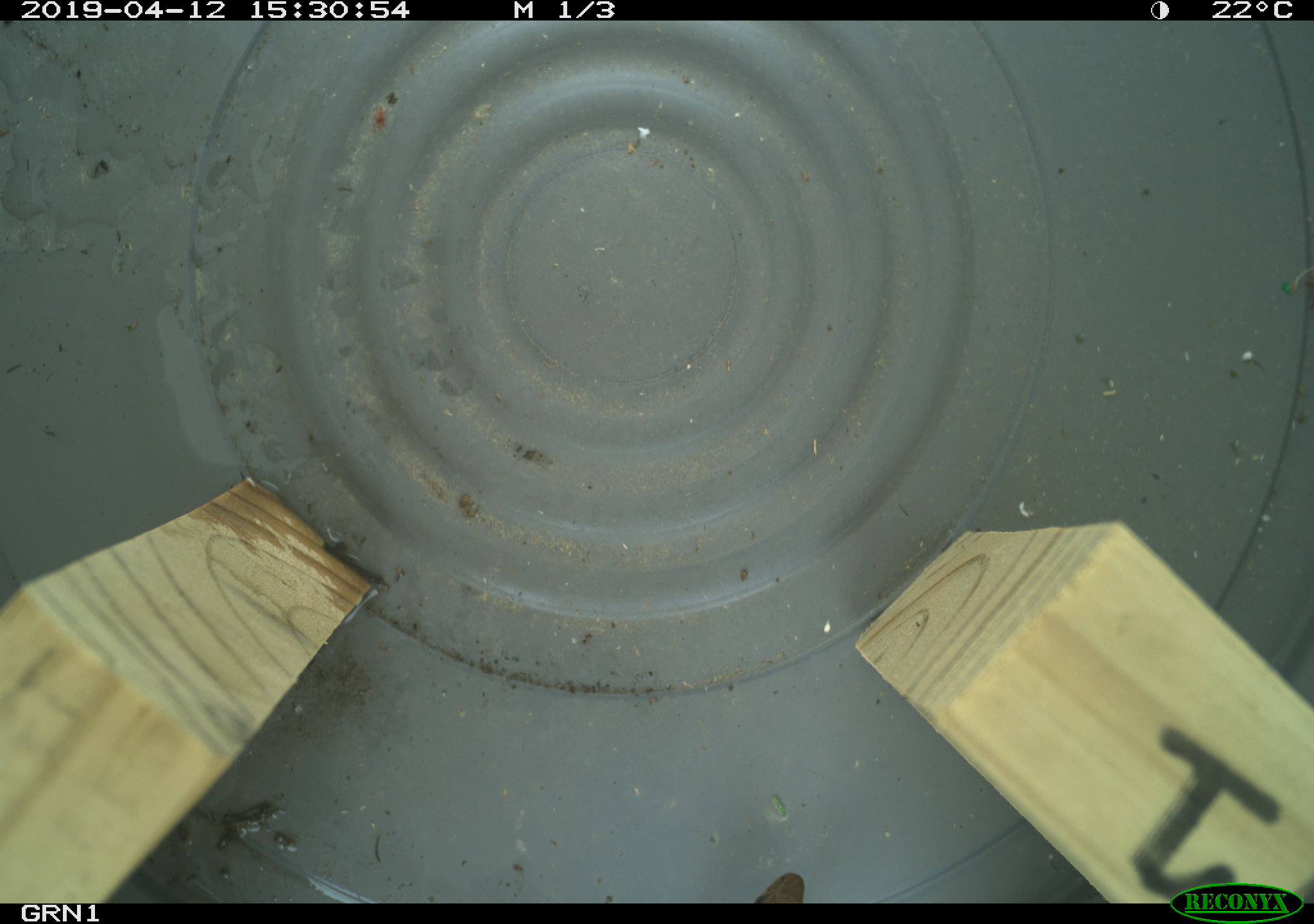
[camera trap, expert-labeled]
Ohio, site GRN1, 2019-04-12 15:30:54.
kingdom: Animalia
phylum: Chordata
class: Reptilia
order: Squamata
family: Colubridae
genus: Thamnophis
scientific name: Thamnophis sirtalis sirtalis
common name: eastern gartersnake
Eastern gartersnake (Thamnophis sirtalis sirtalis).